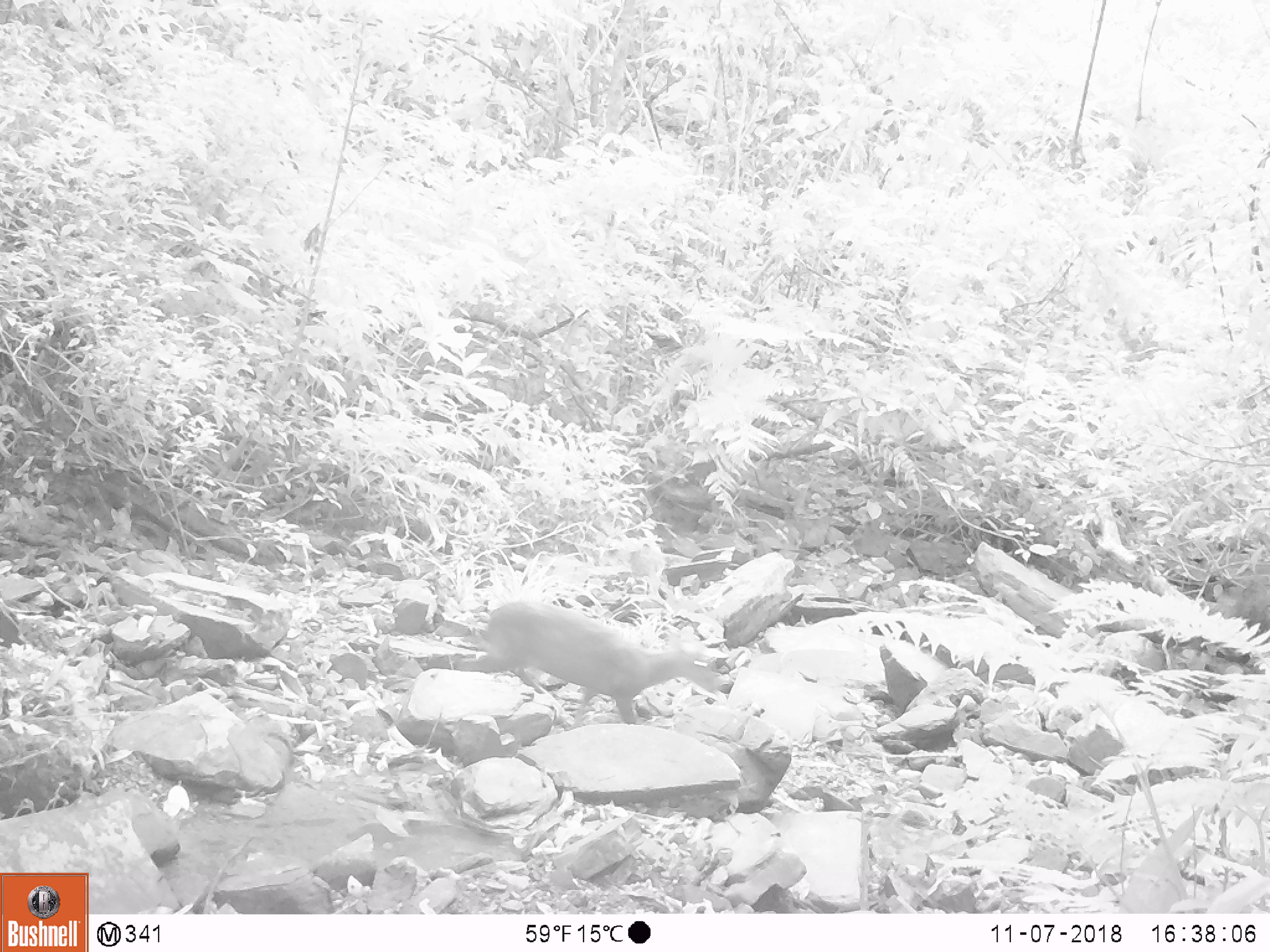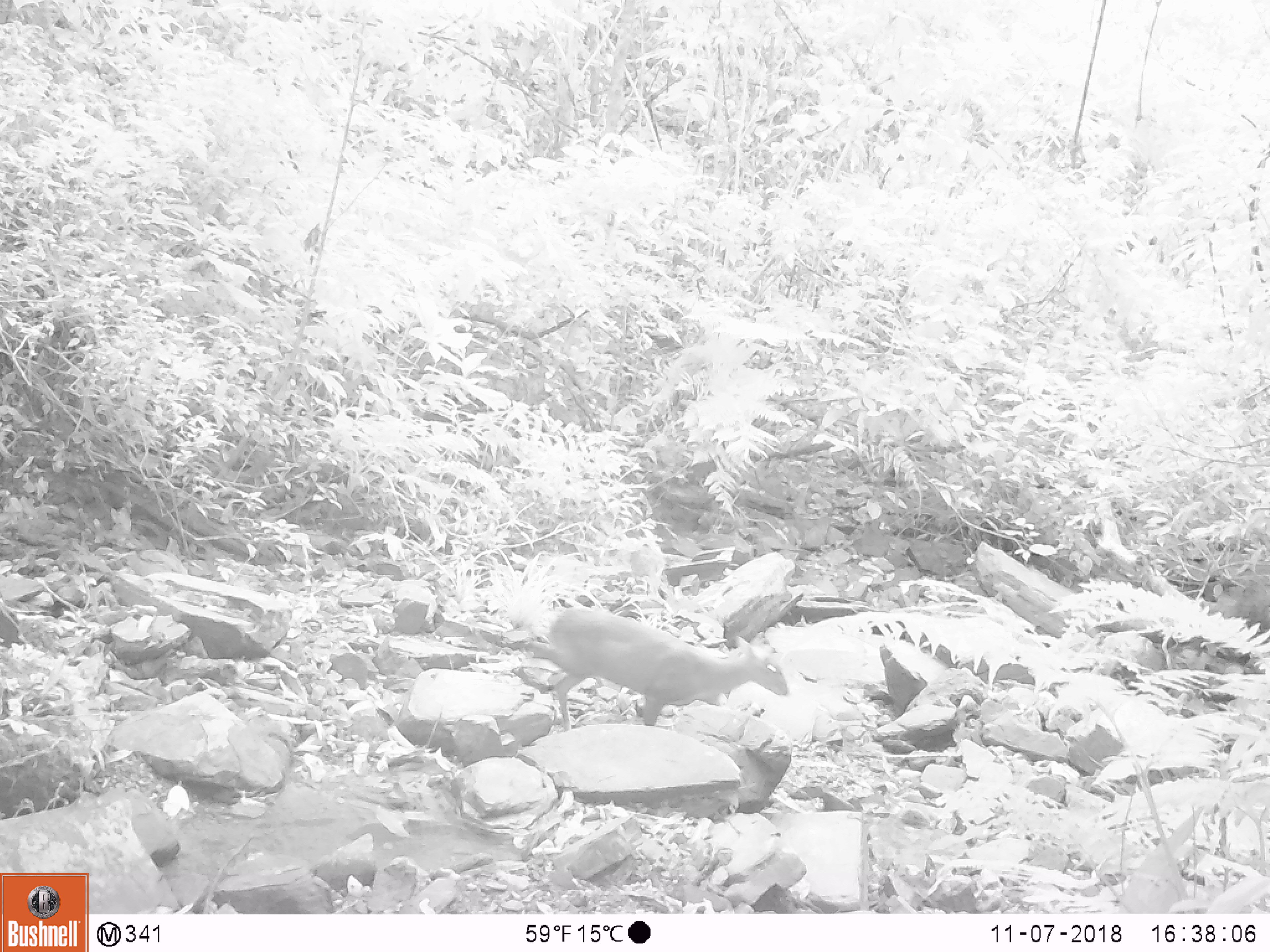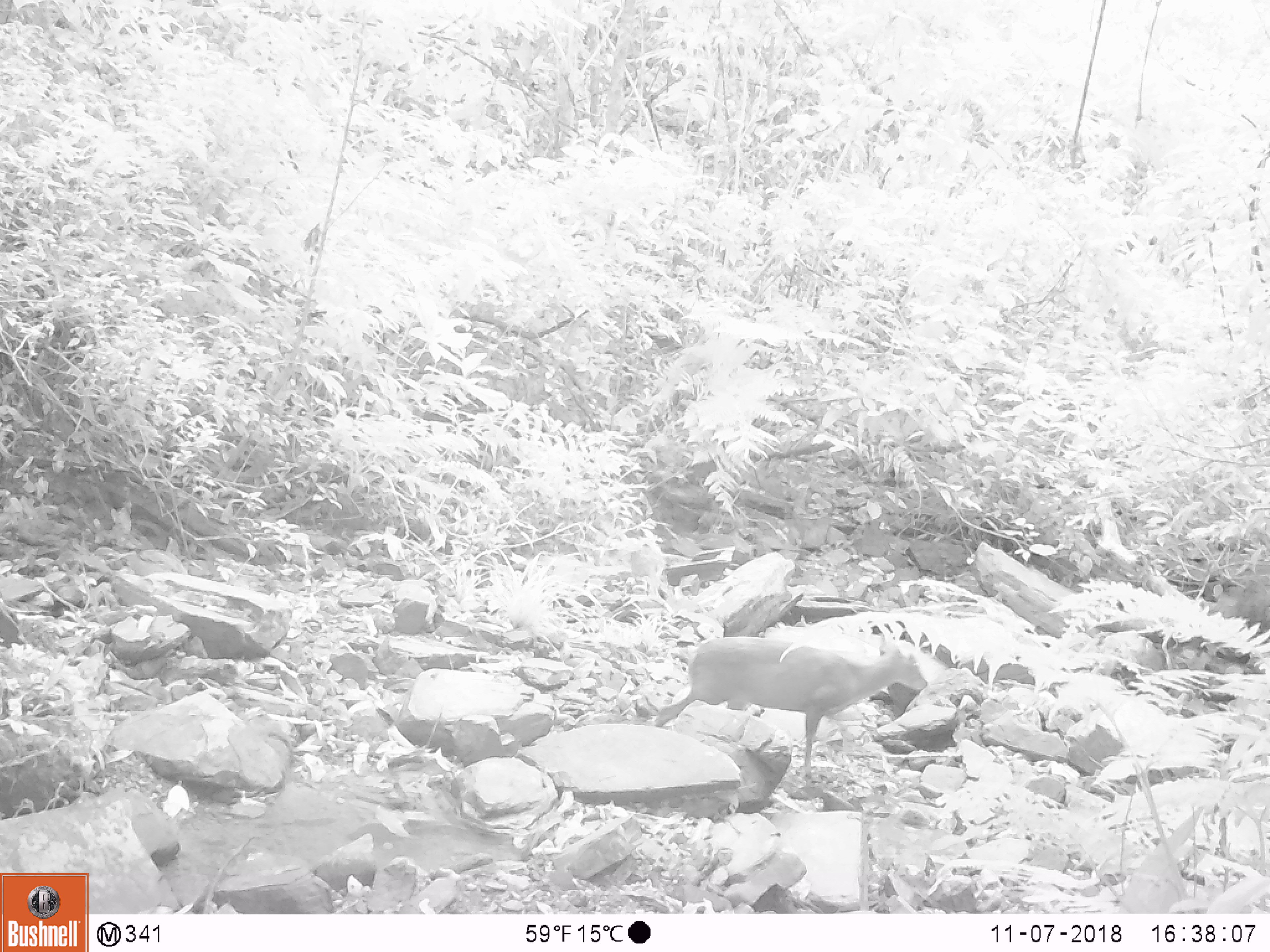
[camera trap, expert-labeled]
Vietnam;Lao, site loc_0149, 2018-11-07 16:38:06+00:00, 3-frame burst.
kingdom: Animalia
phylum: Chordata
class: Mammalia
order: Artiodactyla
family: Cervidae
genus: Muntiacus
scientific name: Muntiacus rooseveltorum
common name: roosevelt's muntjac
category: roosevelts muntjac group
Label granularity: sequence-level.